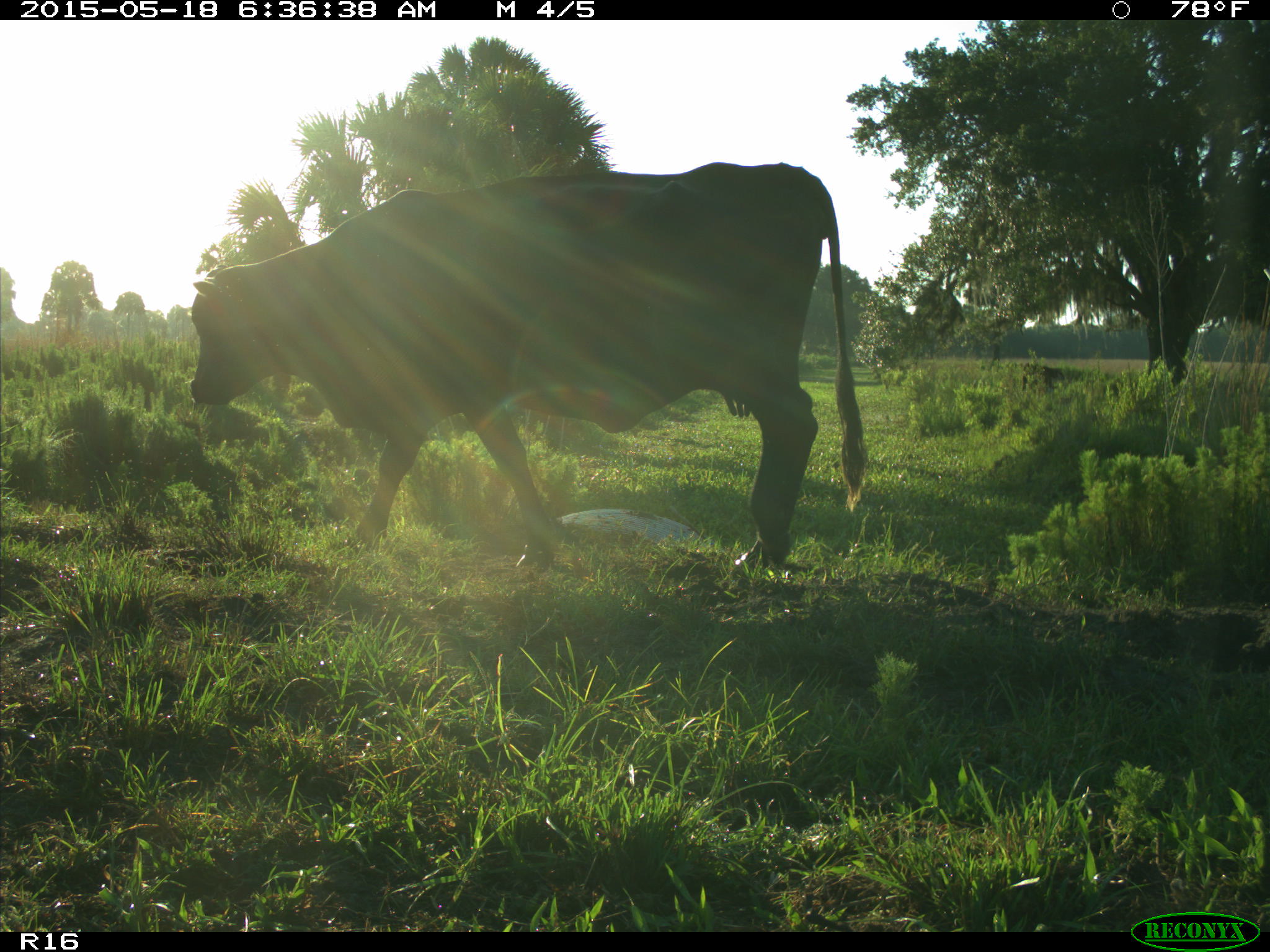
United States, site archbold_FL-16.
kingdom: Animalia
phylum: Chordata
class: Mammalia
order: Artiodactyla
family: Bovidae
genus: Bos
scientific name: Bos taurus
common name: domestic cow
Bos taurus (domestic cow).